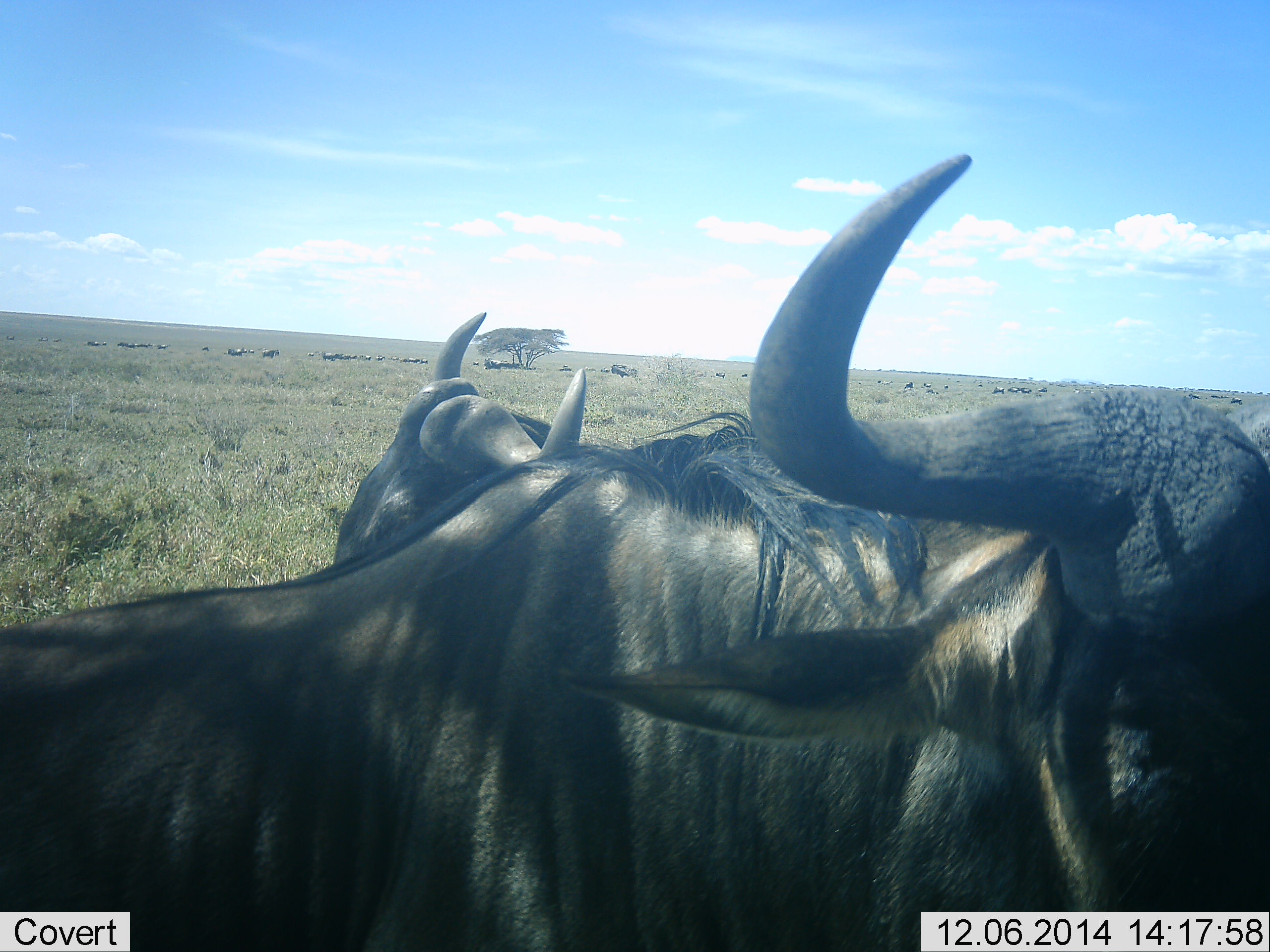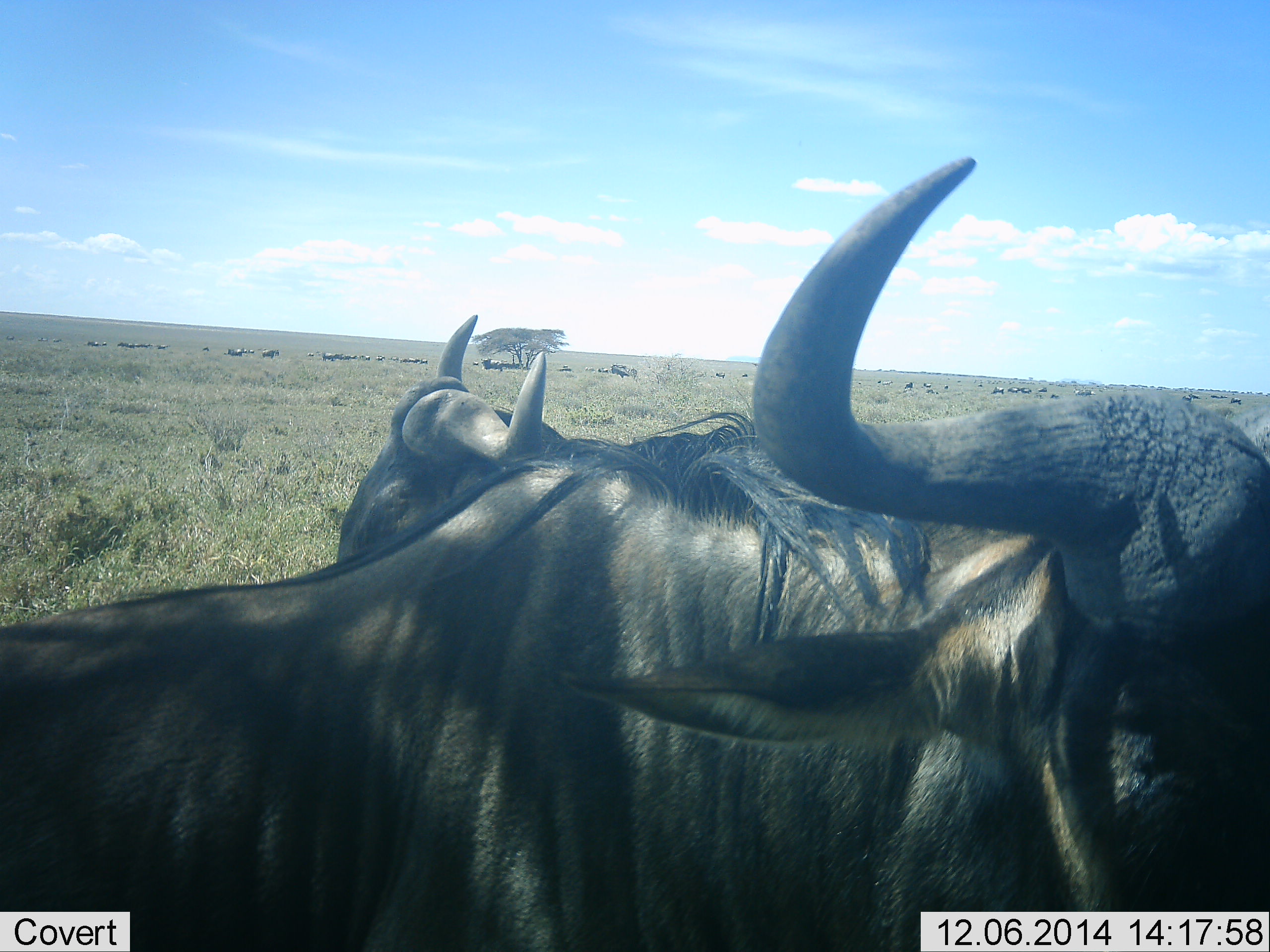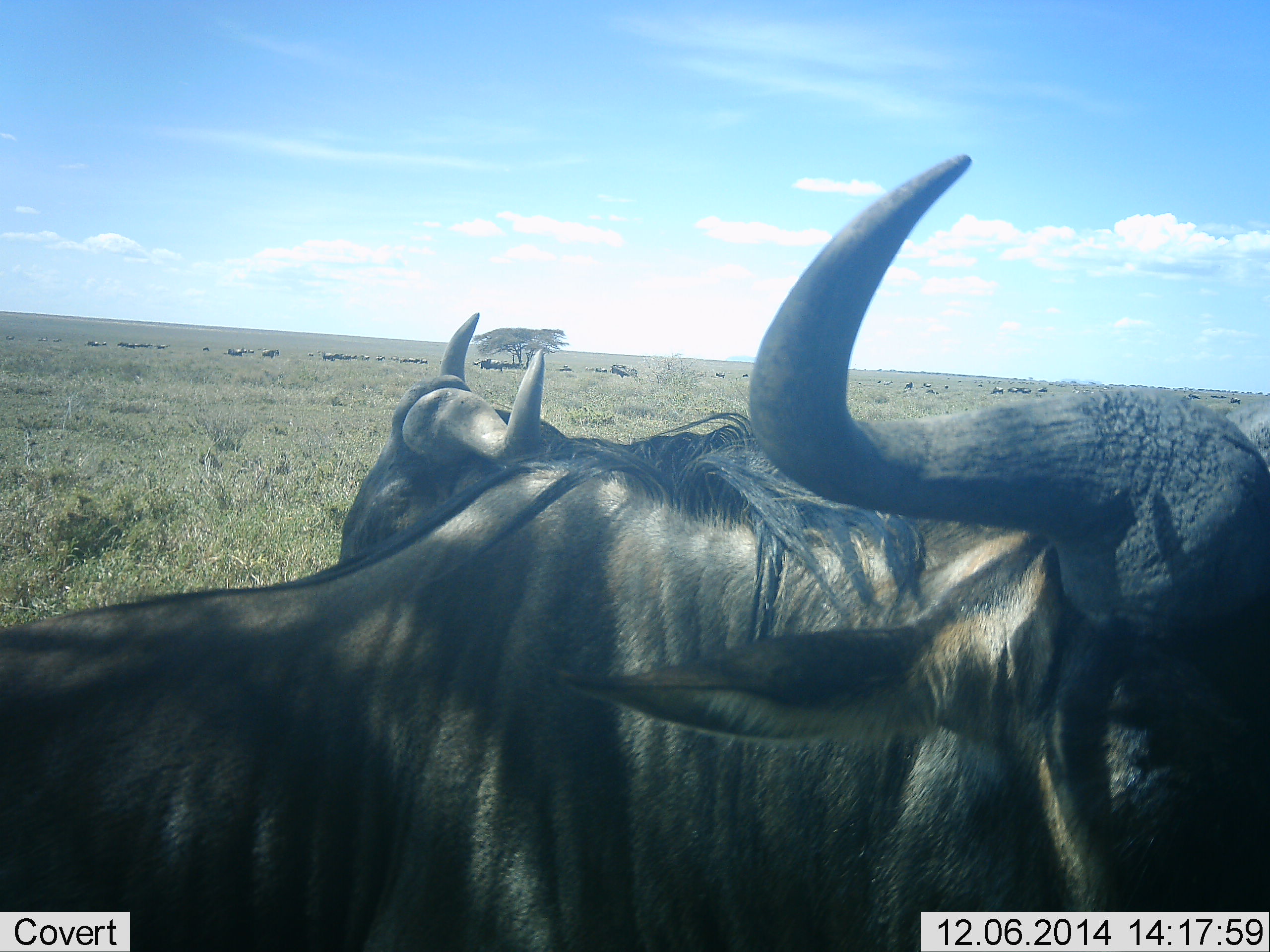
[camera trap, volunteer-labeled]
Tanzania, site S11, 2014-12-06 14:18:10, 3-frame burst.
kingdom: Animalia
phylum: Chordata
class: Mammalia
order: Artiodactyla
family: Bovidae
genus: Connochaetes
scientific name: Connochaetes taurinus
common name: blue wildebeest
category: wildebeest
Wildebeest (blue wildebeest) (Connochaetes taurinus), count 11-50. Behavior (volunteer vote fractions): standing 82%, resting 36%, moving 9%, interacting 0%. Young present (vote fraction): 0%. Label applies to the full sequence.